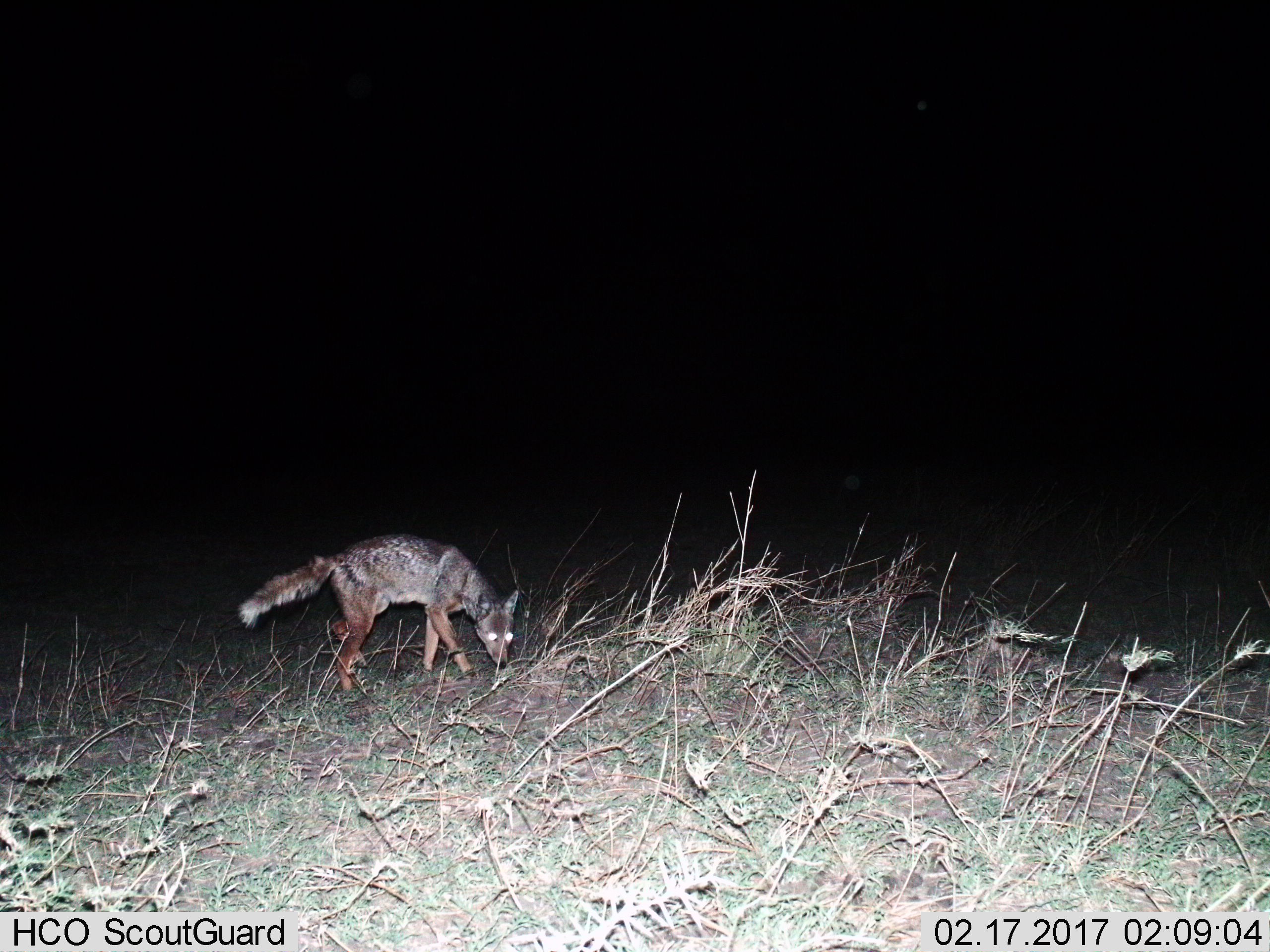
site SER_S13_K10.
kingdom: Animalia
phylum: Chordata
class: Mammalia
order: Carnivora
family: Canidae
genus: Lupulella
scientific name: Lupulella mesomelas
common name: black-backed jackal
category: jackalblackbacked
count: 1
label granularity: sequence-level